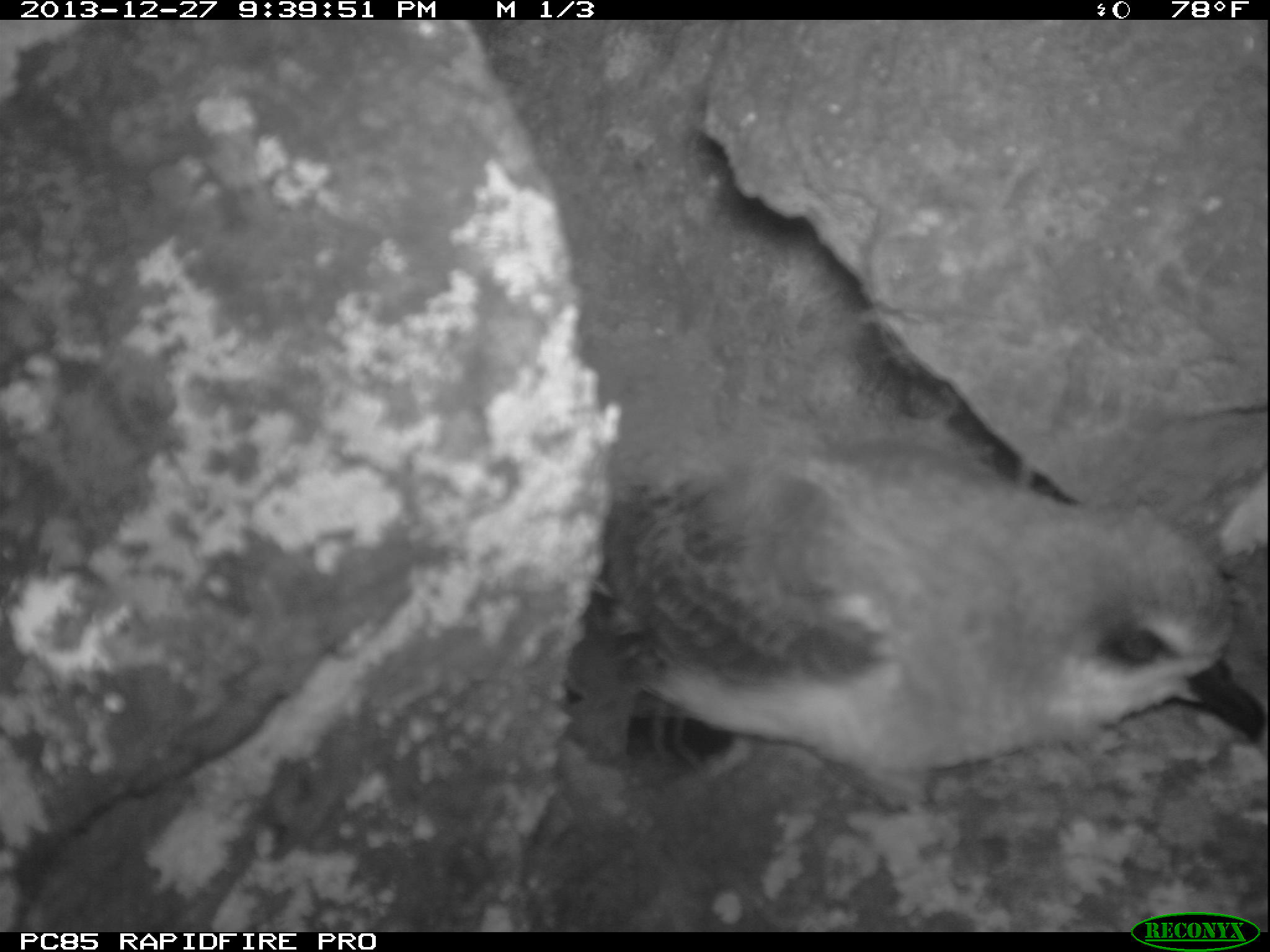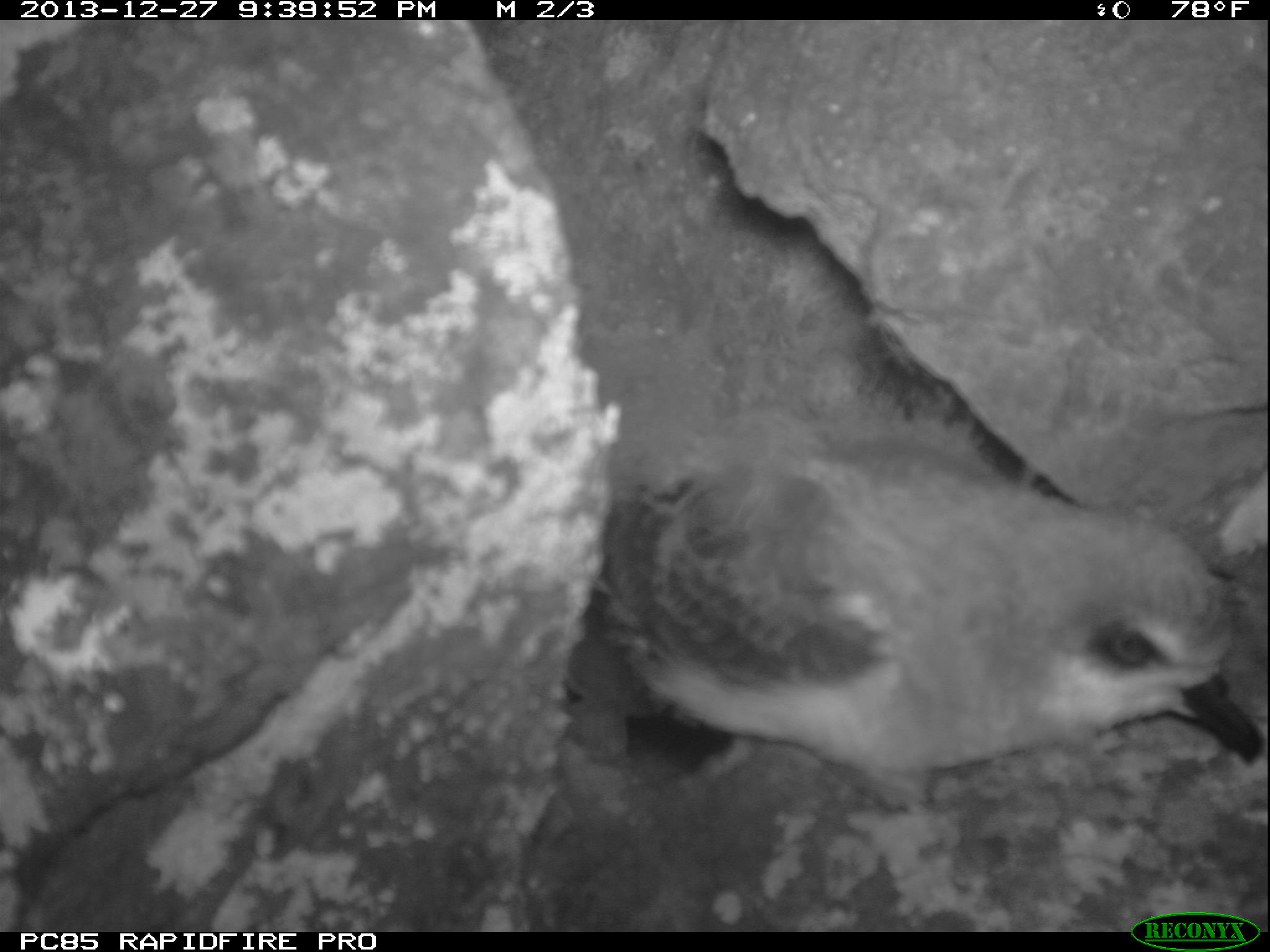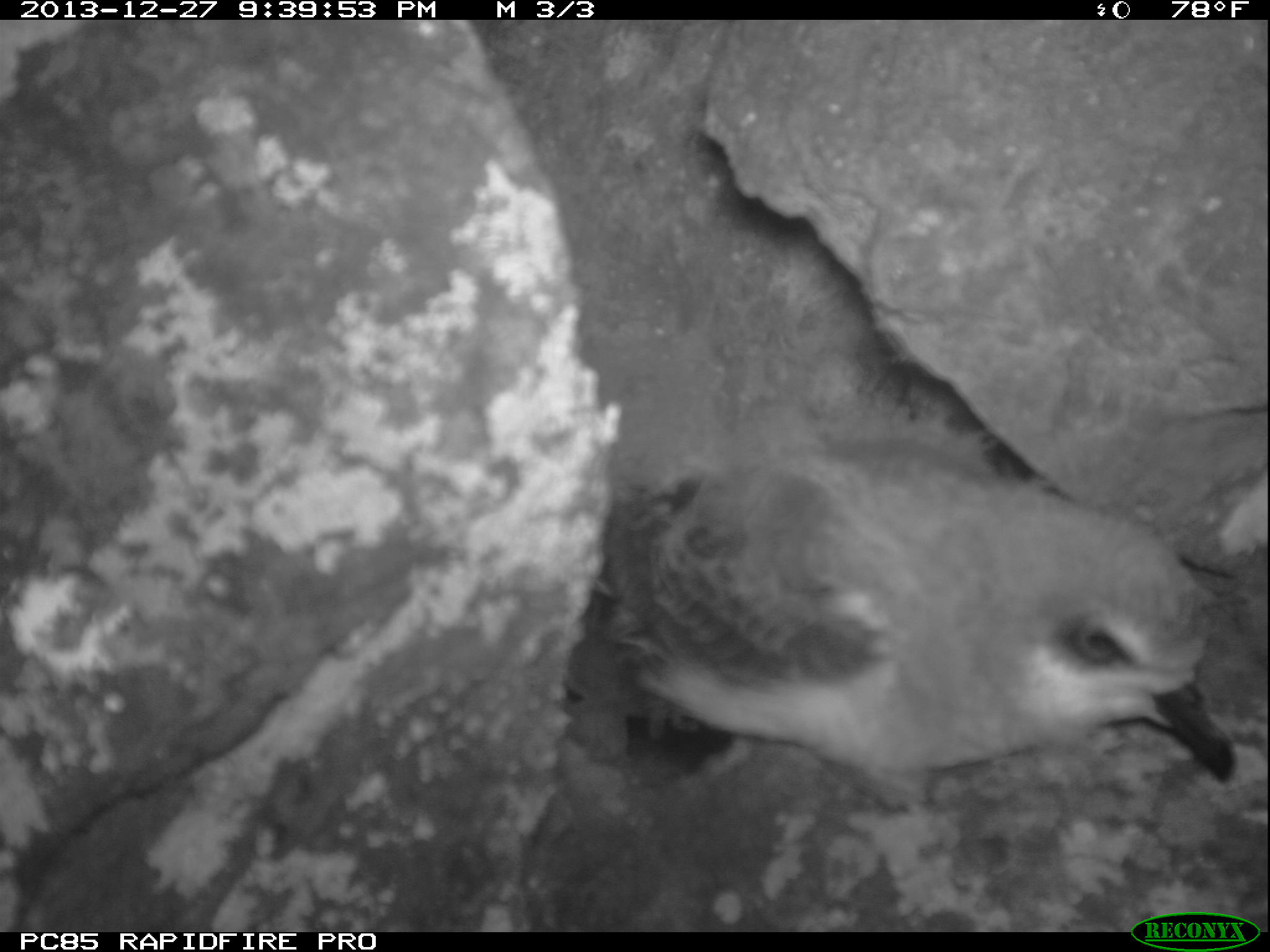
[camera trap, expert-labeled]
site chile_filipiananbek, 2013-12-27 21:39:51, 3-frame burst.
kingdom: Animalia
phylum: Chordata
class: Aves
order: Procellariiformes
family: Procellariidae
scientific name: Procellariidae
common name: petrel chick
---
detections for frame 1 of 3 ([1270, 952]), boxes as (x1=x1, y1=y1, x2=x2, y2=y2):
petrel chick: (x1=552, y1=451, x2=1263, y2=823)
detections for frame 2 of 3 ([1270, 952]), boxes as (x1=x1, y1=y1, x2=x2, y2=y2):
petrel chick: (x1=554, y1=442, x2=1259, y2=831)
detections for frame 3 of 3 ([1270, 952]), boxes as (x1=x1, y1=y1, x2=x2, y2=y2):
petrel chick: (x1=547, y1=399, x2=1240, y2=795)